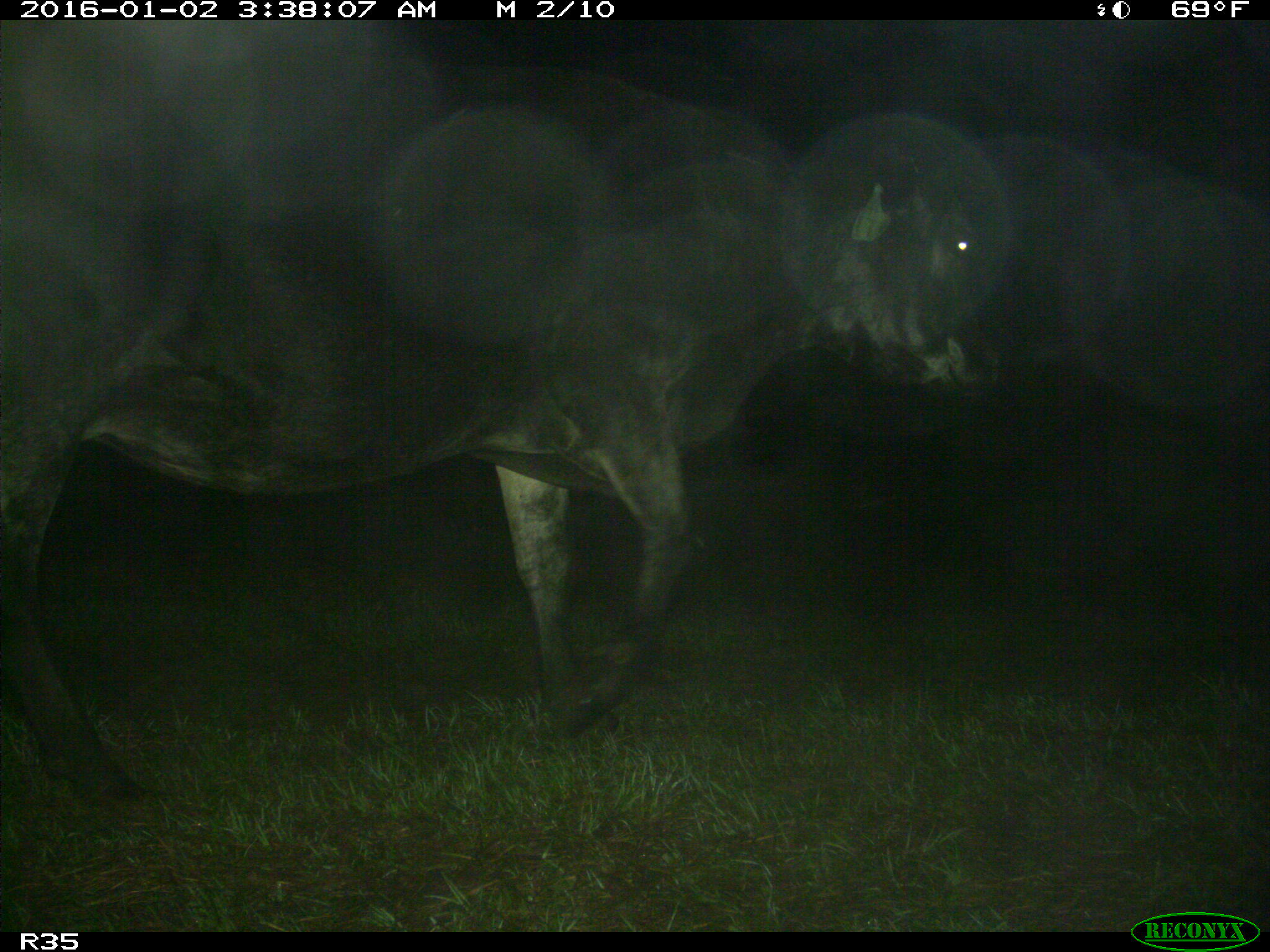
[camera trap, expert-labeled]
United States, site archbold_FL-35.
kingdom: Animalia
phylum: Chordata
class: Mammalia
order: Artiodactyla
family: Bovidae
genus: Bos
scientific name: Bos taurus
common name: domestic cow